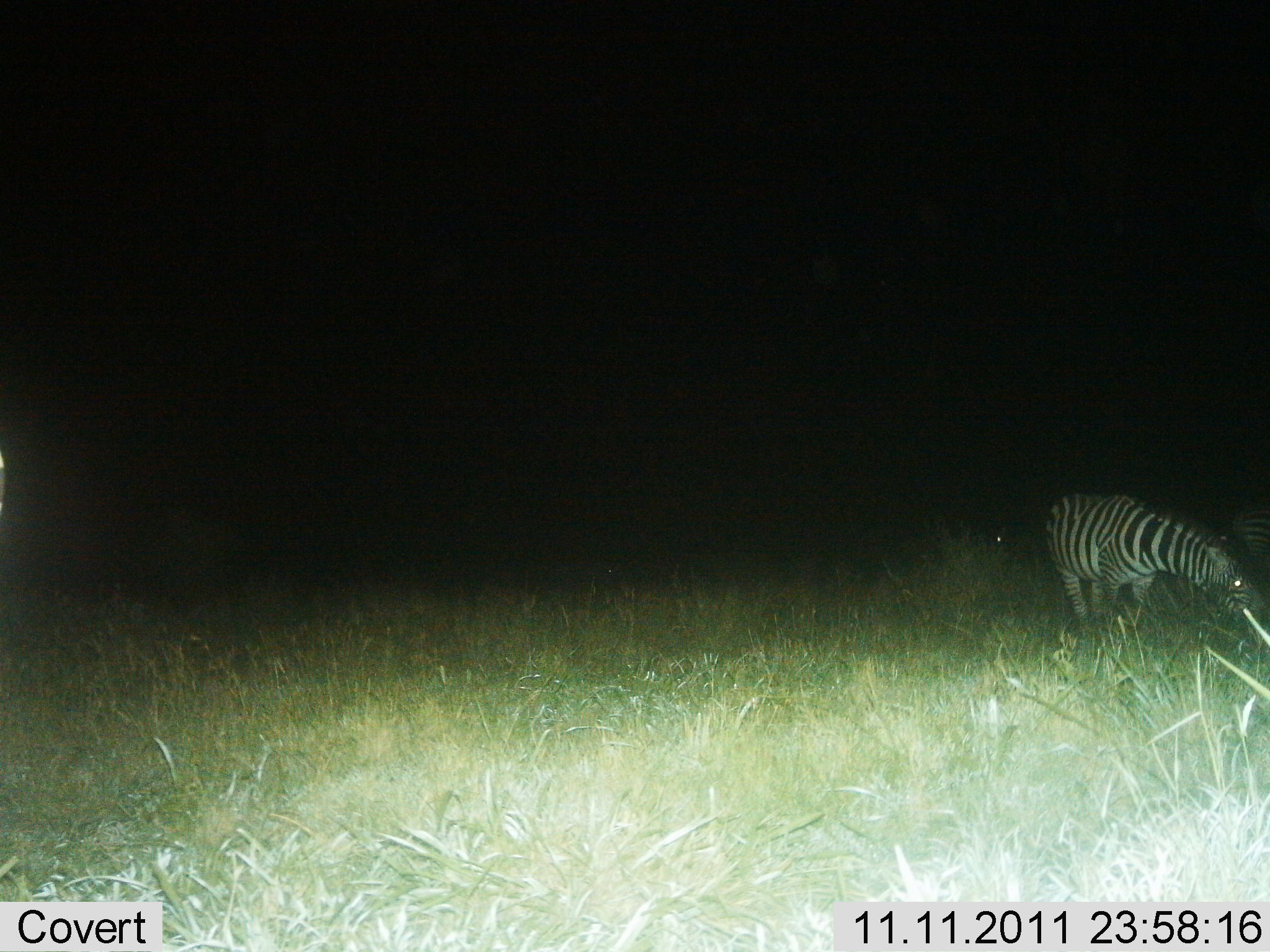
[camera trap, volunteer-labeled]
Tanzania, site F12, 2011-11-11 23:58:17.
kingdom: Animalia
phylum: Chordata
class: Mammalia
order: Perissodactyla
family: Equidae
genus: Equus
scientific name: Equus quagga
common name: plains zebra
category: zebra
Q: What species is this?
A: Zebra (plains zebra) (Equus quagga).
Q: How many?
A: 2.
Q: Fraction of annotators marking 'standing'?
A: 23%.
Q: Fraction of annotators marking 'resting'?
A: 0%.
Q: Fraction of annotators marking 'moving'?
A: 8%.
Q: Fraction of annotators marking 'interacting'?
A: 0%.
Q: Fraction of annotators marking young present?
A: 0%.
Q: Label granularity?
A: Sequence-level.